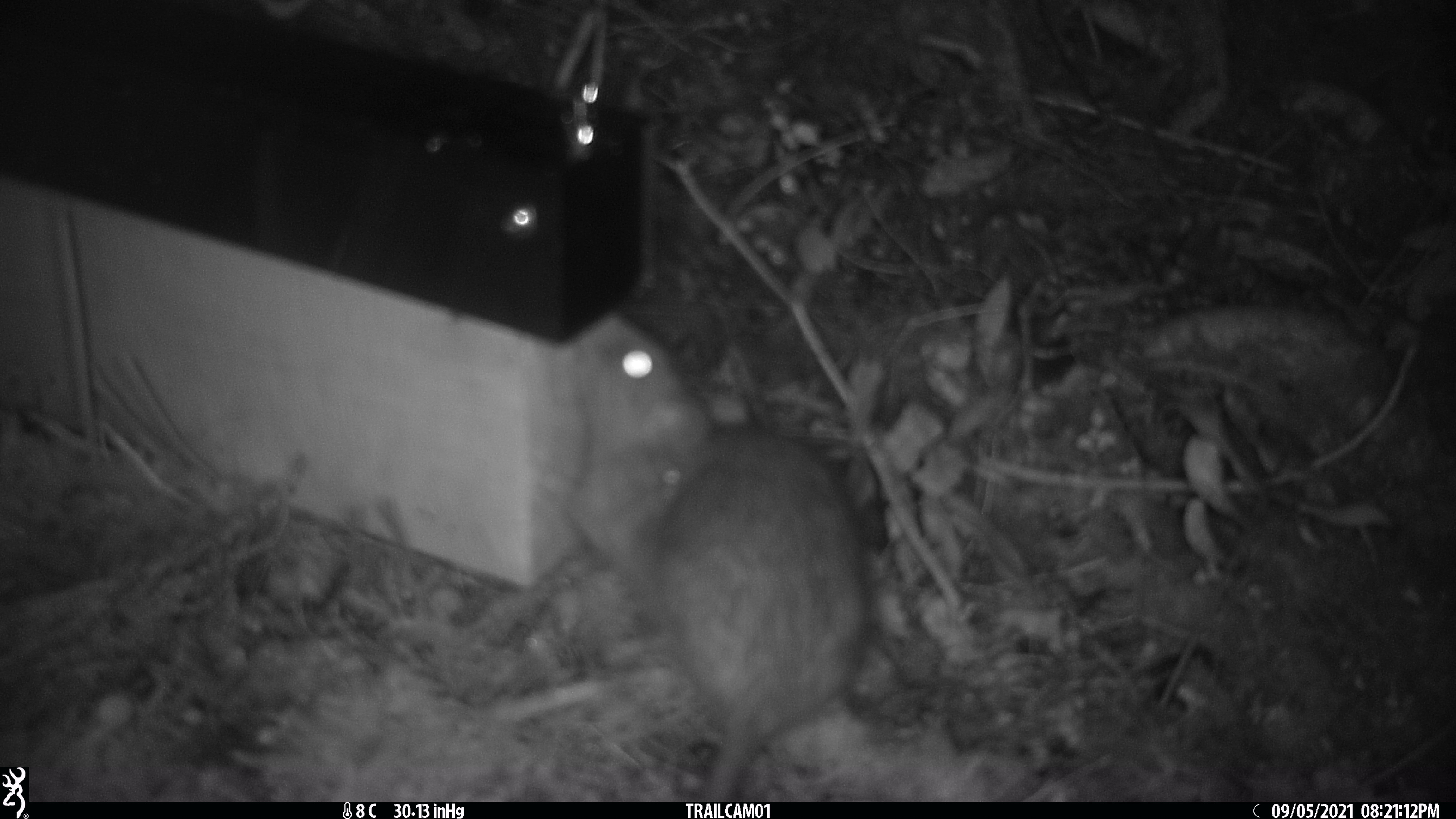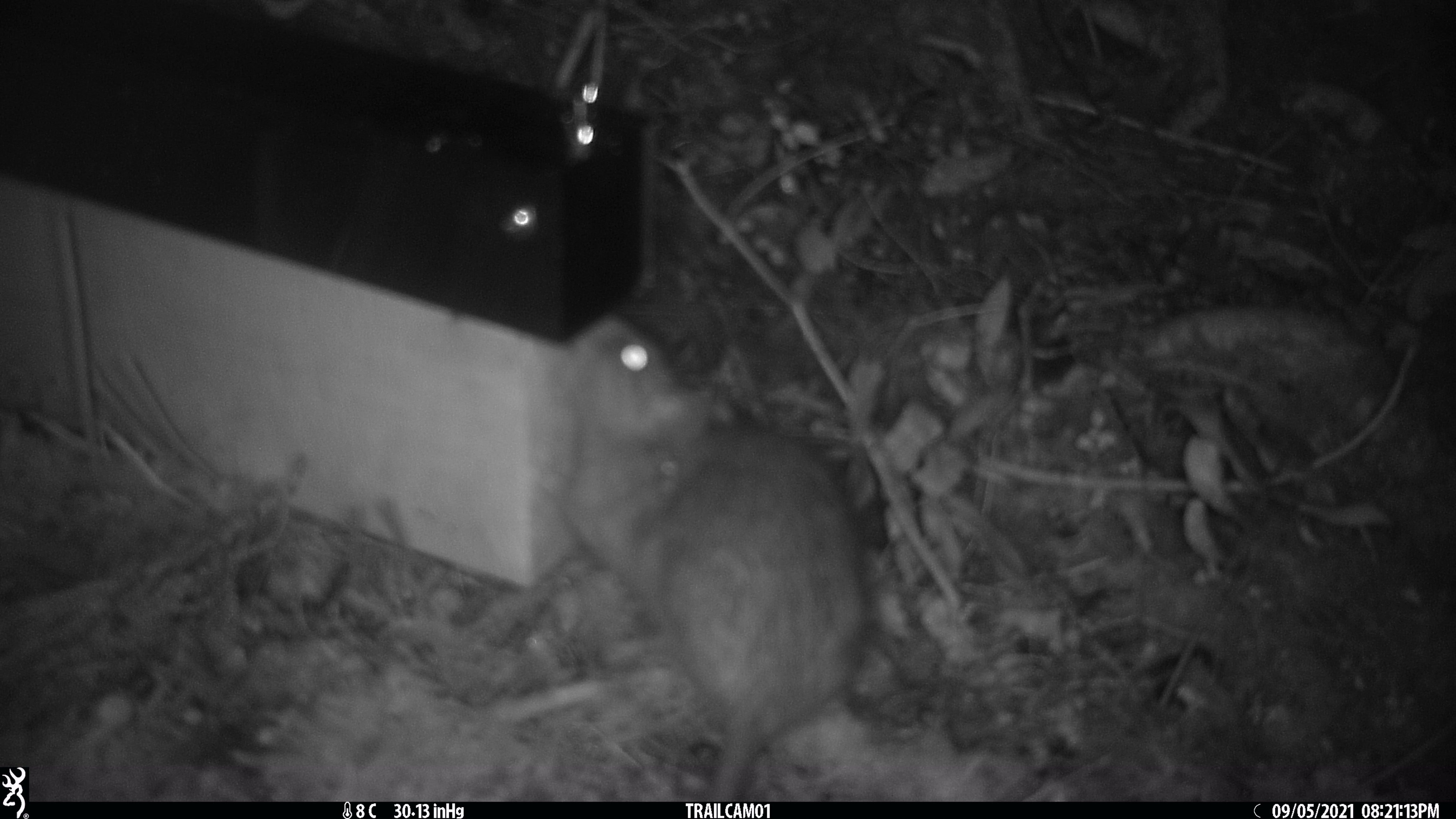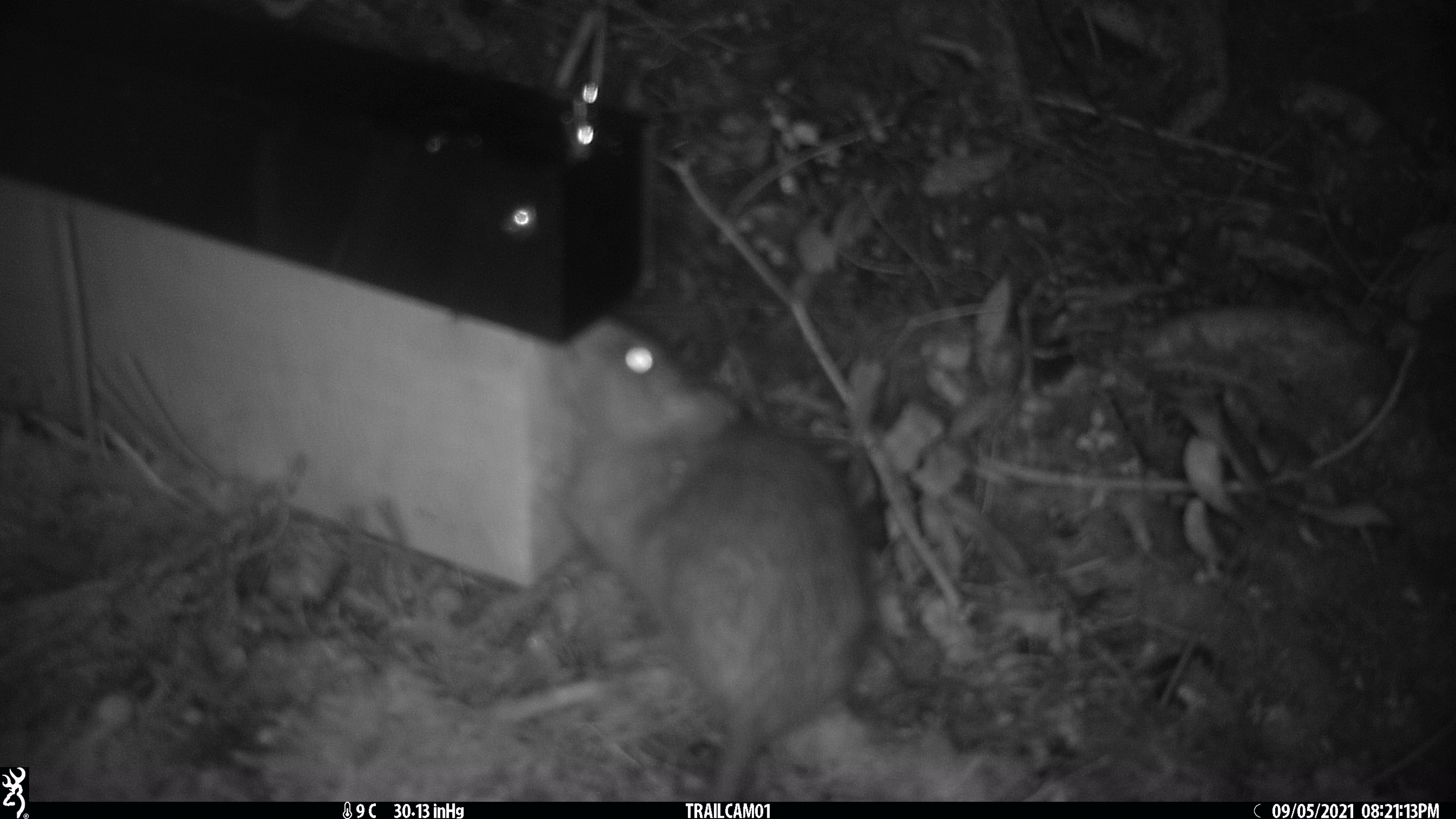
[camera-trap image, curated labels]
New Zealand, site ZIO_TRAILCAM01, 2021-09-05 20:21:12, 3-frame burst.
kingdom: Animalia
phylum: Chordata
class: Mammalia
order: Rodentia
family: Muridae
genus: Rattus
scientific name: Rattus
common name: rat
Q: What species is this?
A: Rat (Rattus).